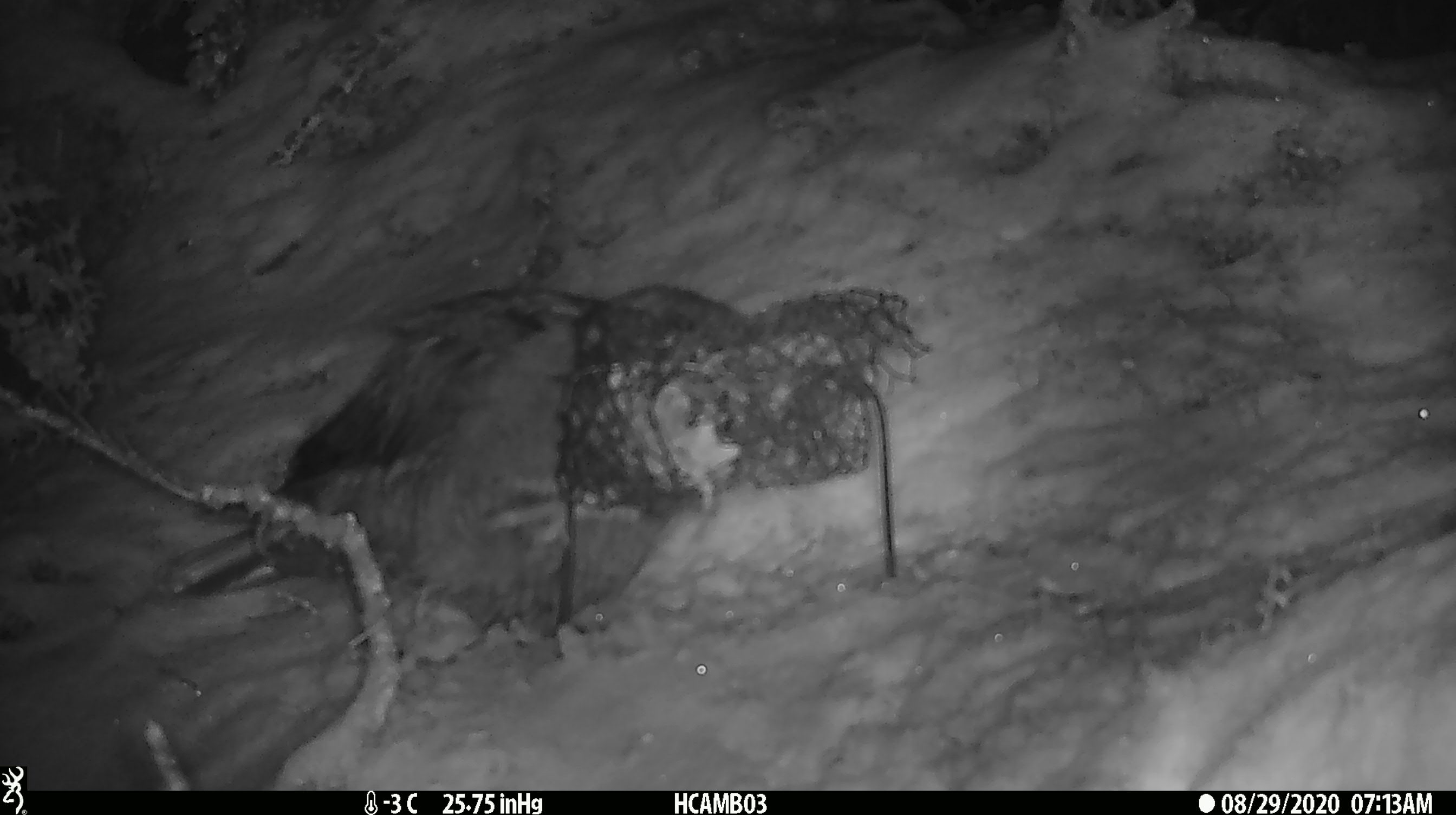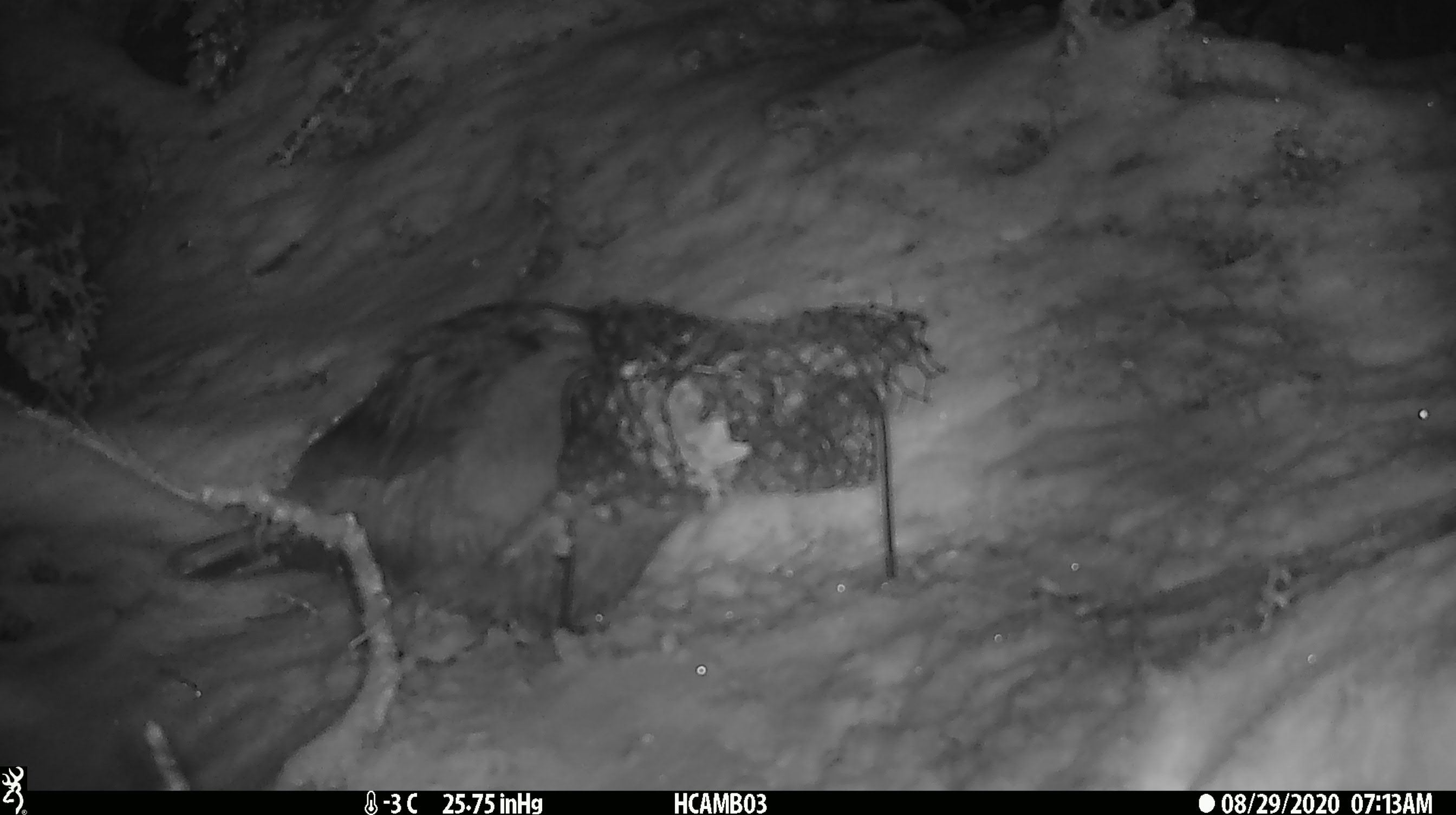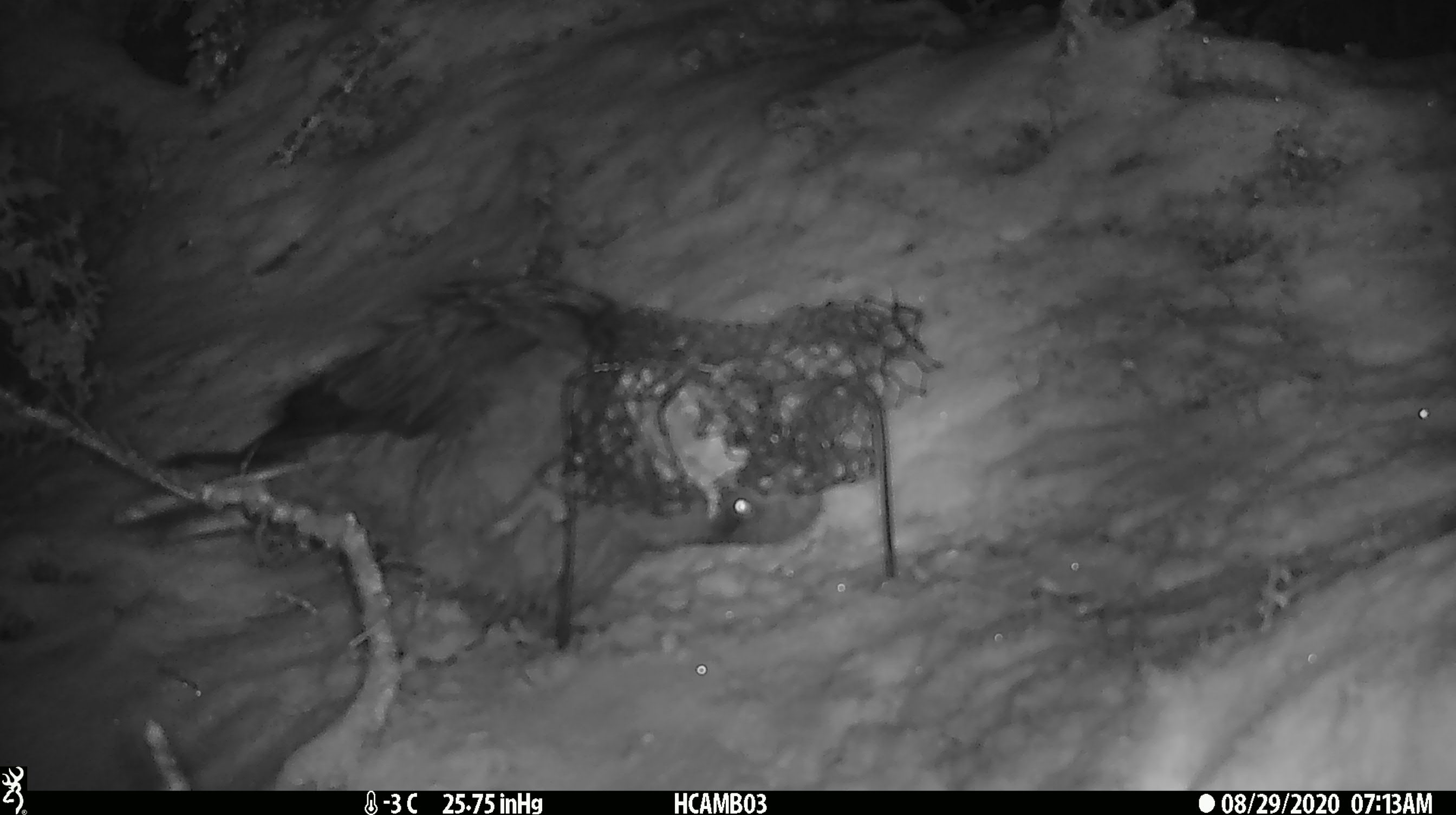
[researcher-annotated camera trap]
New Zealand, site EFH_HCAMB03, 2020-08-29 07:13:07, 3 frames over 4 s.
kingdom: Animalia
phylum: Chordata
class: Aves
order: Psittaciformes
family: Strigopidae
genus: Nestor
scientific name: Nestor notabilis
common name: kea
Kea (Nestor notabilis).